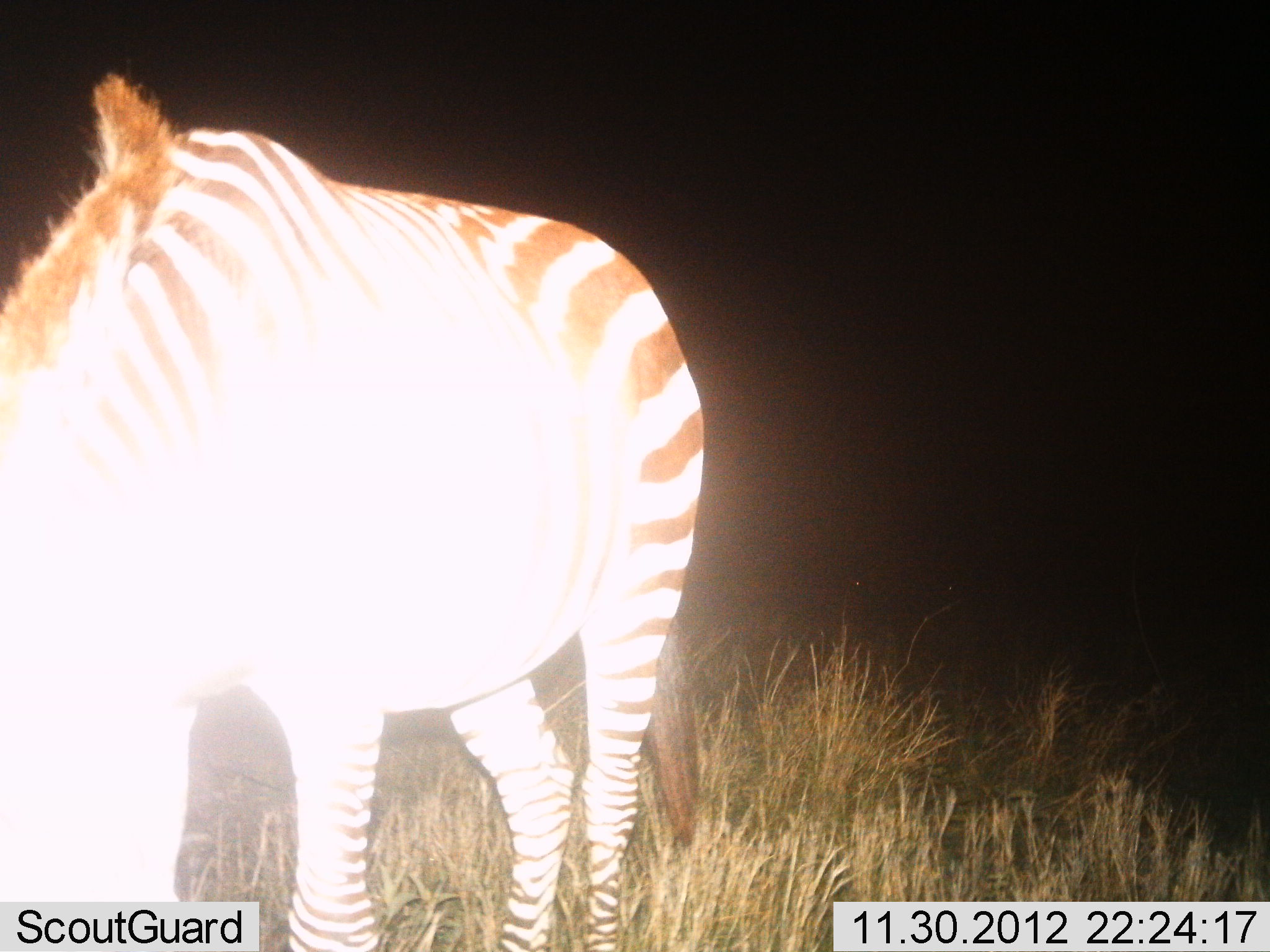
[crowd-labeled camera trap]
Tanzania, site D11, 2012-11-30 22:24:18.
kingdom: Animalia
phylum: Chordata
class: Mammalia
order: Perissodactyla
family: Equidae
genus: Equus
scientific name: Equus quagga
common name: plains zebra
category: zebra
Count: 1.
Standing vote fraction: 40%.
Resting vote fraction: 0%.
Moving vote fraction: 10%.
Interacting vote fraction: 0%.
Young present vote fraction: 0%.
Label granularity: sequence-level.